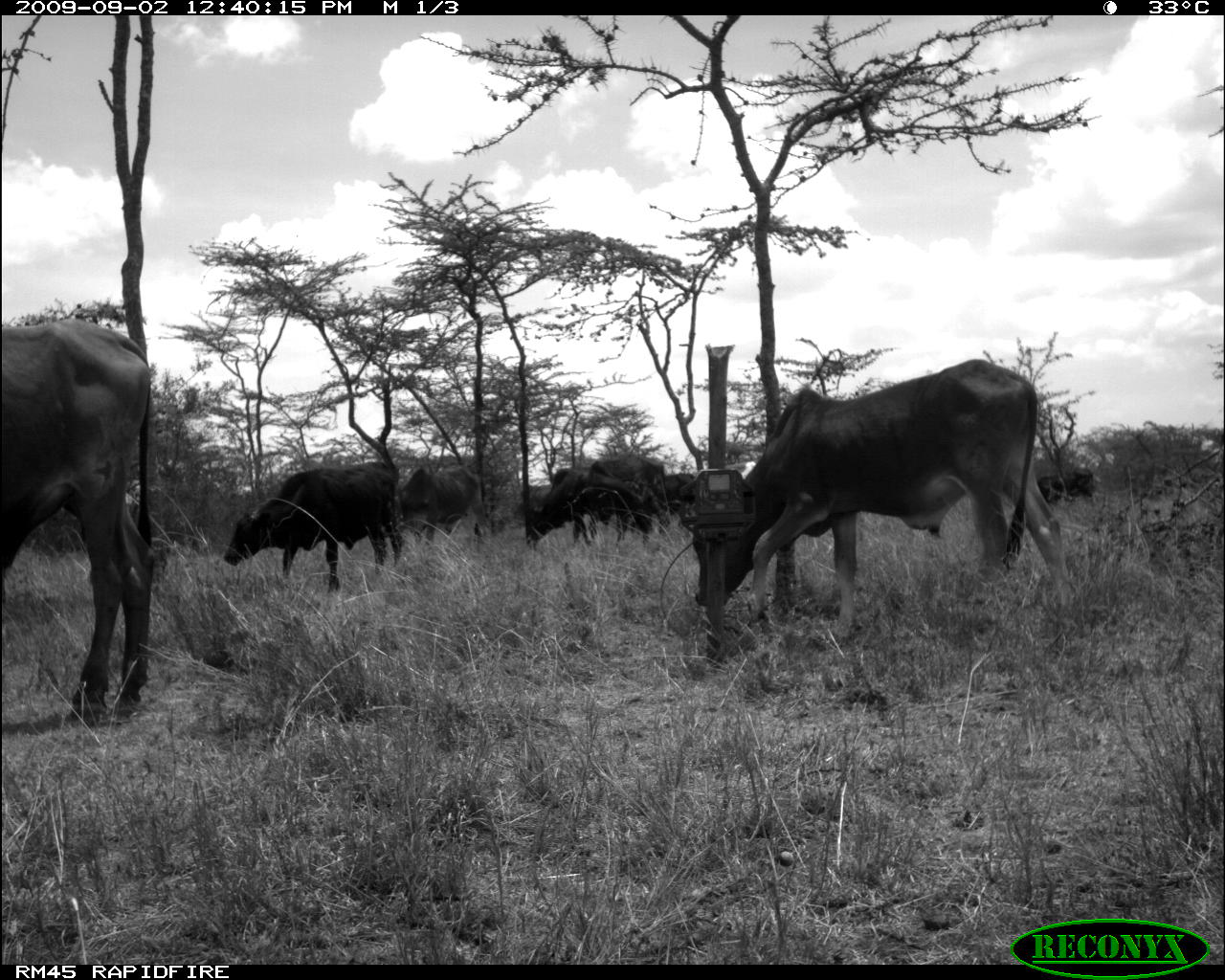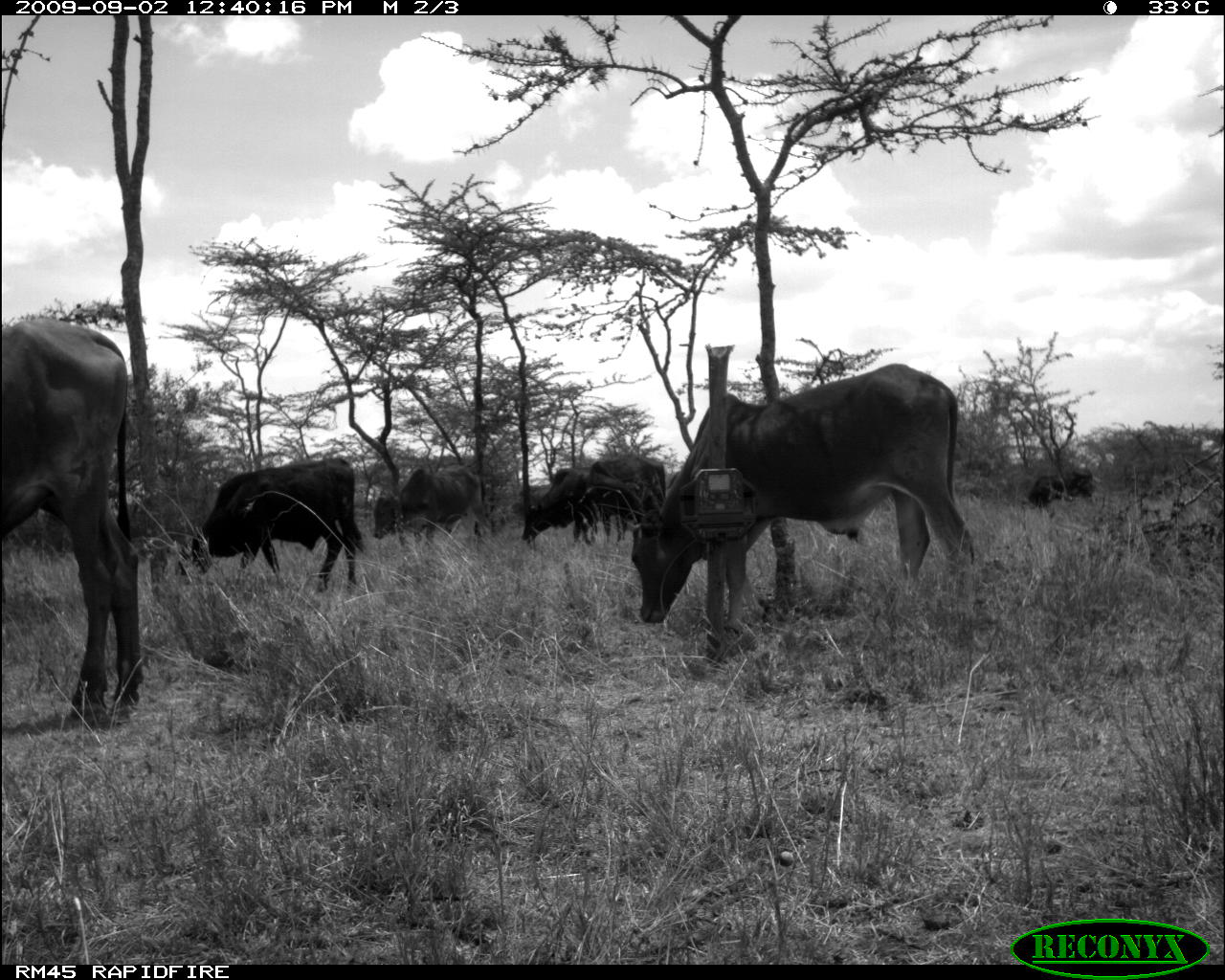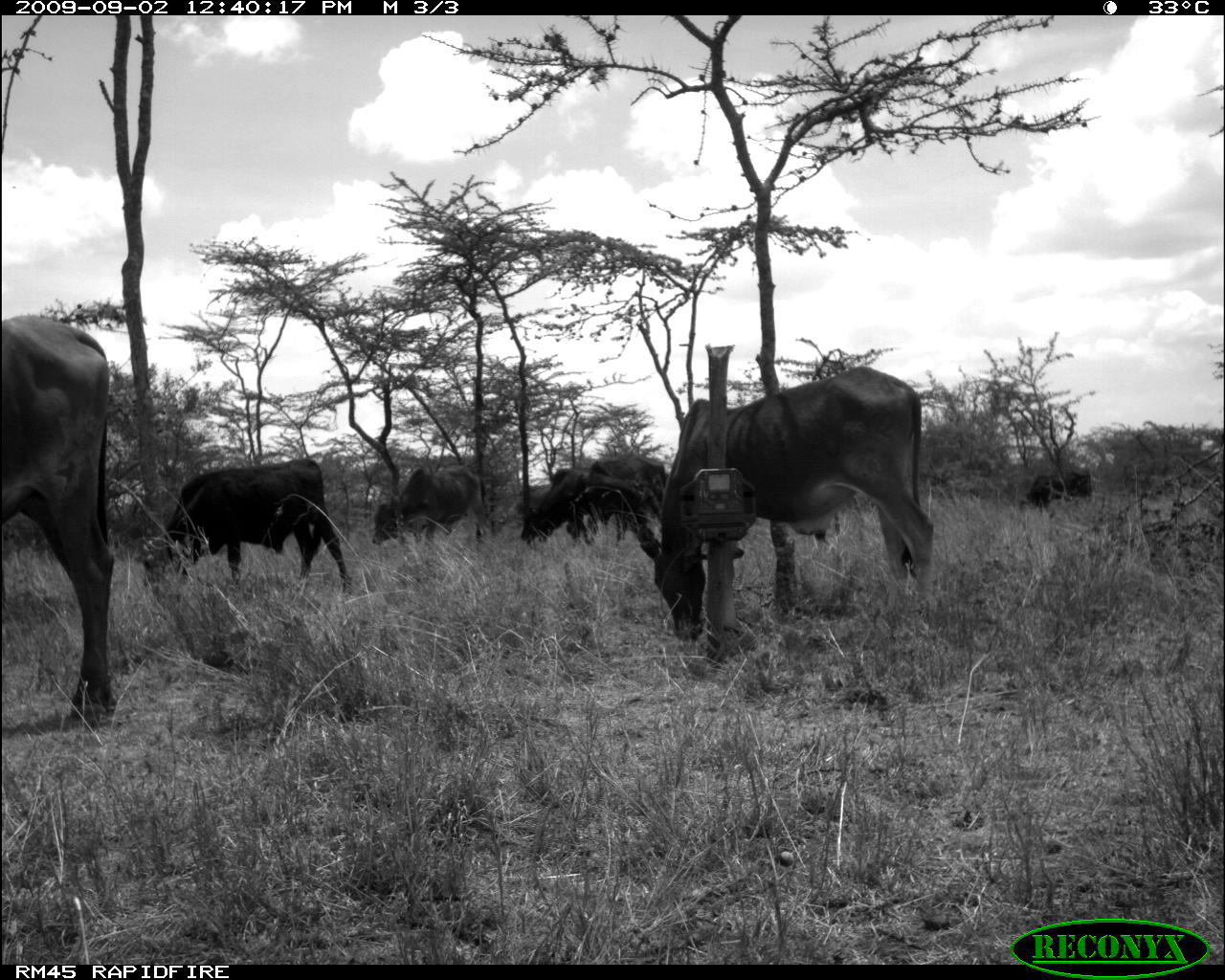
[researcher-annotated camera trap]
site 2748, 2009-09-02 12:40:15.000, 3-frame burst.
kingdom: Animalia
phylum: Chordata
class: Mammalia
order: Artiodactyla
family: Bovidae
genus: Bos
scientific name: Bos taurus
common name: domestic cattle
Bos taurus (domestic cattle), count 7.